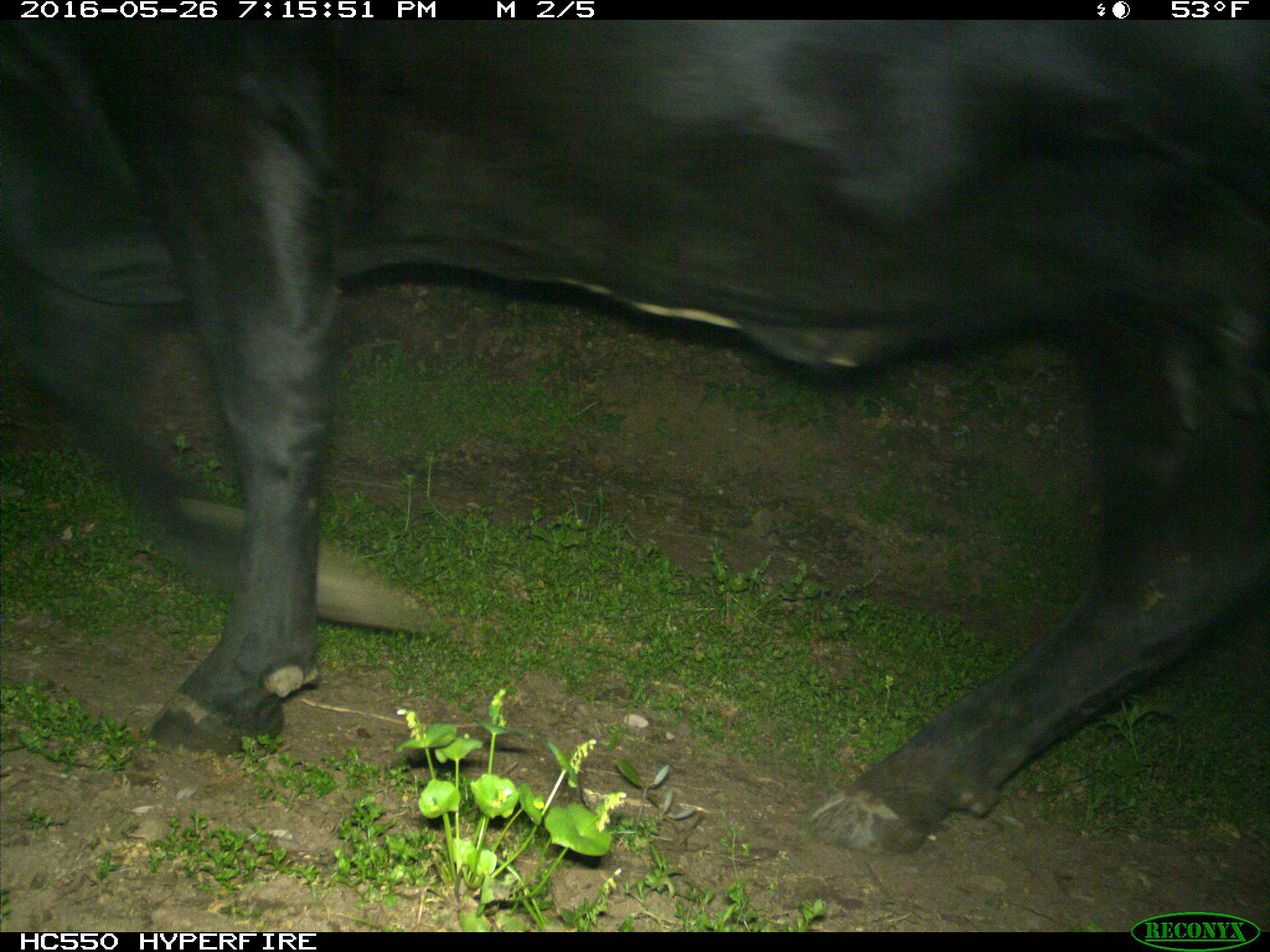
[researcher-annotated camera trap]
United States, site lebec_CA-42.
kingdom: Animalia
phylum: Chordata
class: Mammalia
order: Artiodactyla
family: Bovidae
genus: Bos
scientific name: Bos taurus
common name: domestic cow